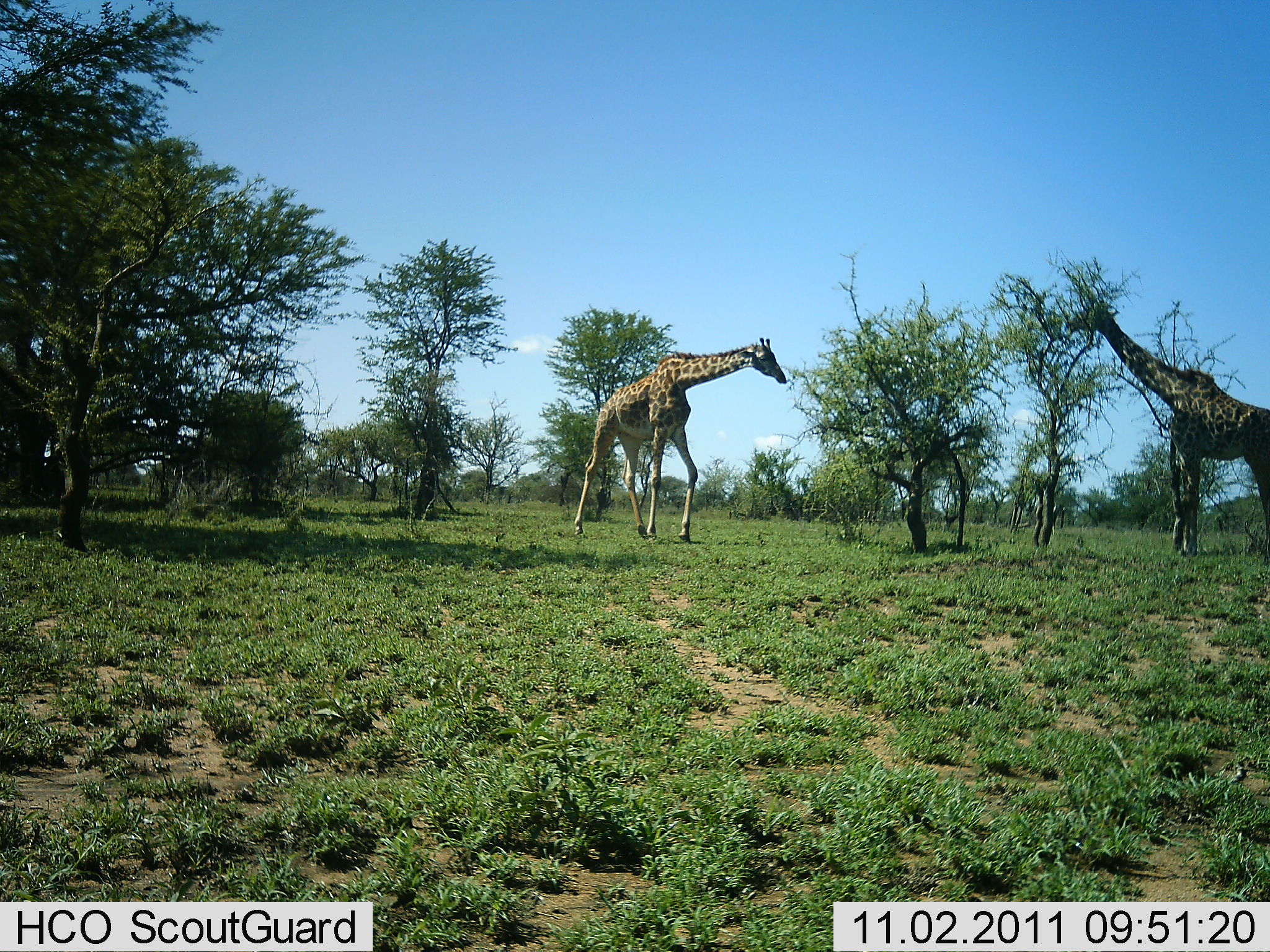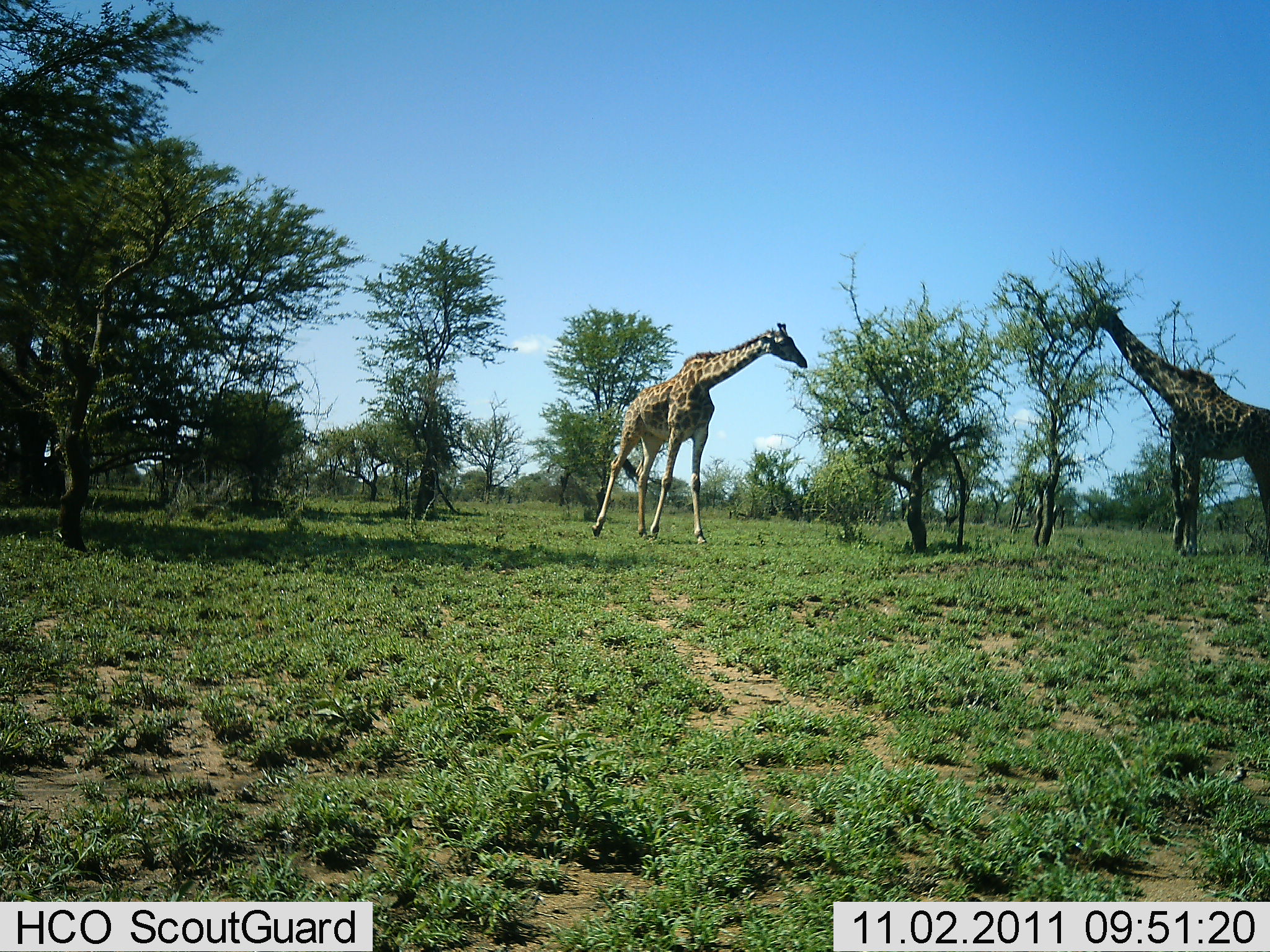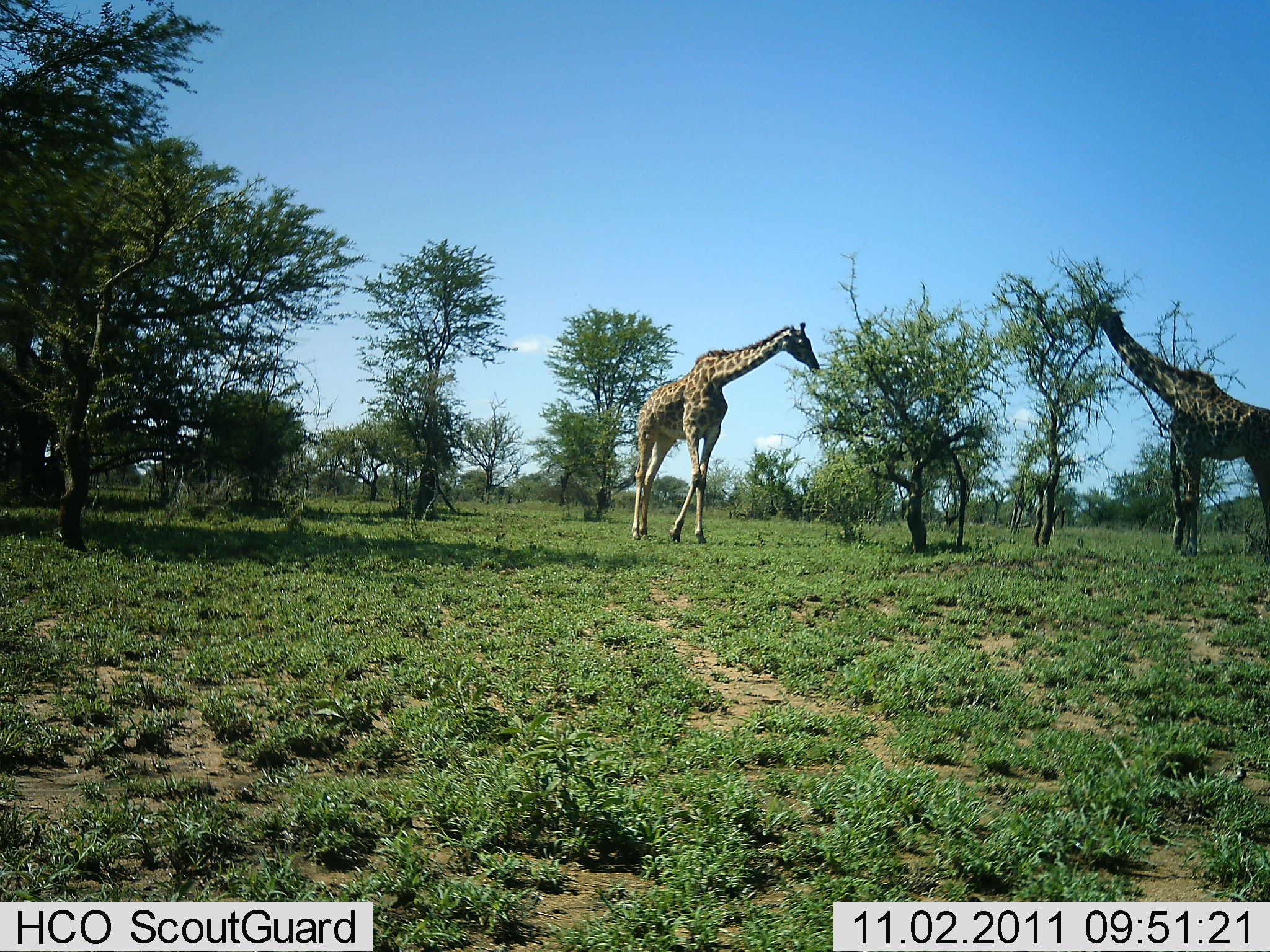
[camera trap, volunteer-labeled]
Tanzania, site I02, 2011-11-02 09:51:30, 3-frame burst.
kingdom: Animalia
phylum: Chordata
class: Mammalia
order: Artiodactyla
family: Giraffidae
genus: Giraffa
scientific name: Giraffa camelopardalis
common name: giraffe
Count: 2.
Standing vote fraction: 47%.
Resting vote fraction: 0%.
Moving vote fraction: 60%.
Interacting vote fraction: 7%.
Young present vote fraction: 0%.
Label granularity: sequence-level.